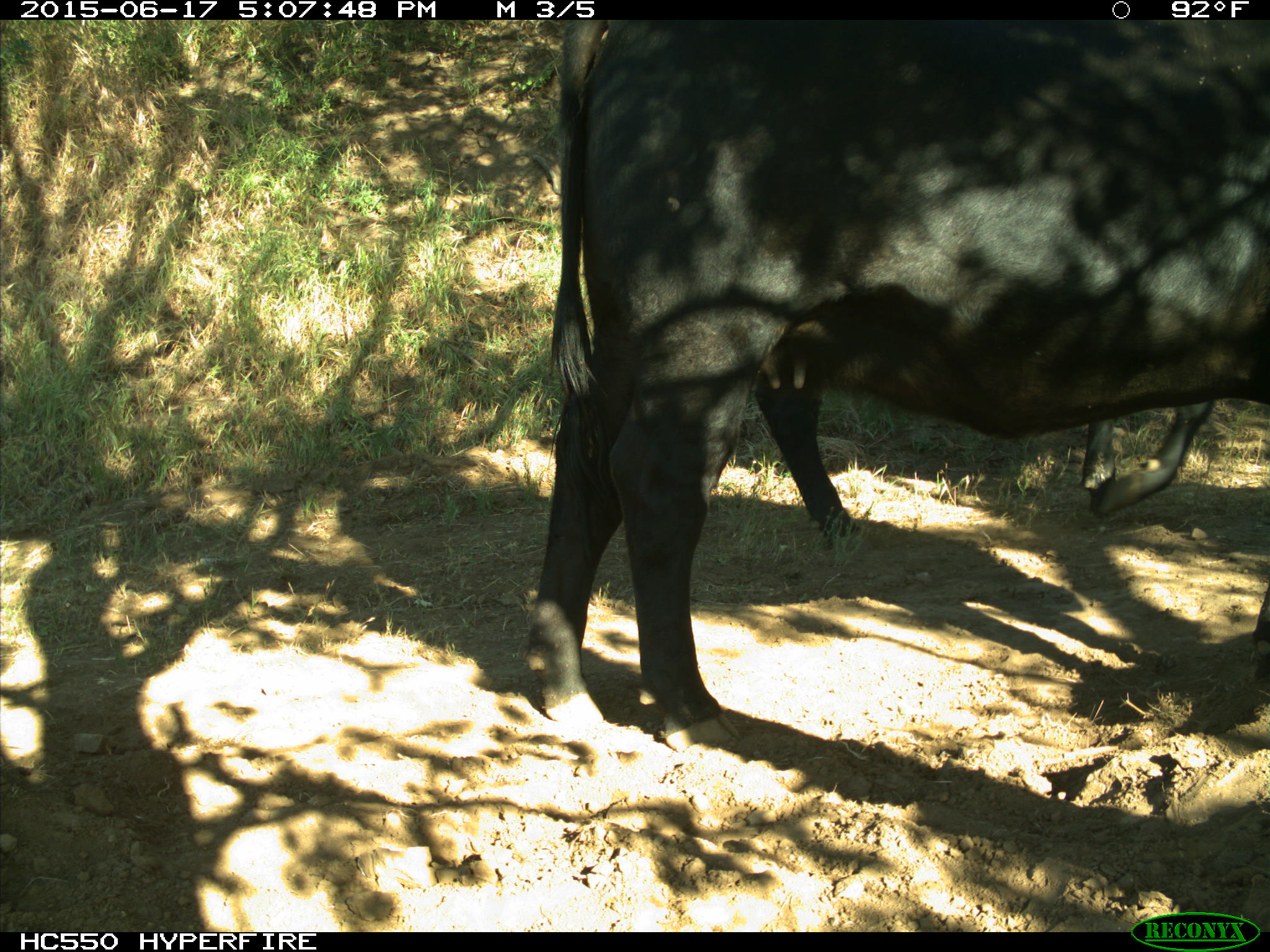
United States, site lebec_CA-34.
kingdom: Animalia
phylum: Chordata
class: Mammalia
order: Artiodactyla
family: Bovidae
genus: Bos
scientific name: Bos taurus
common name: domestic cow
Bos taurus (domestic cow).